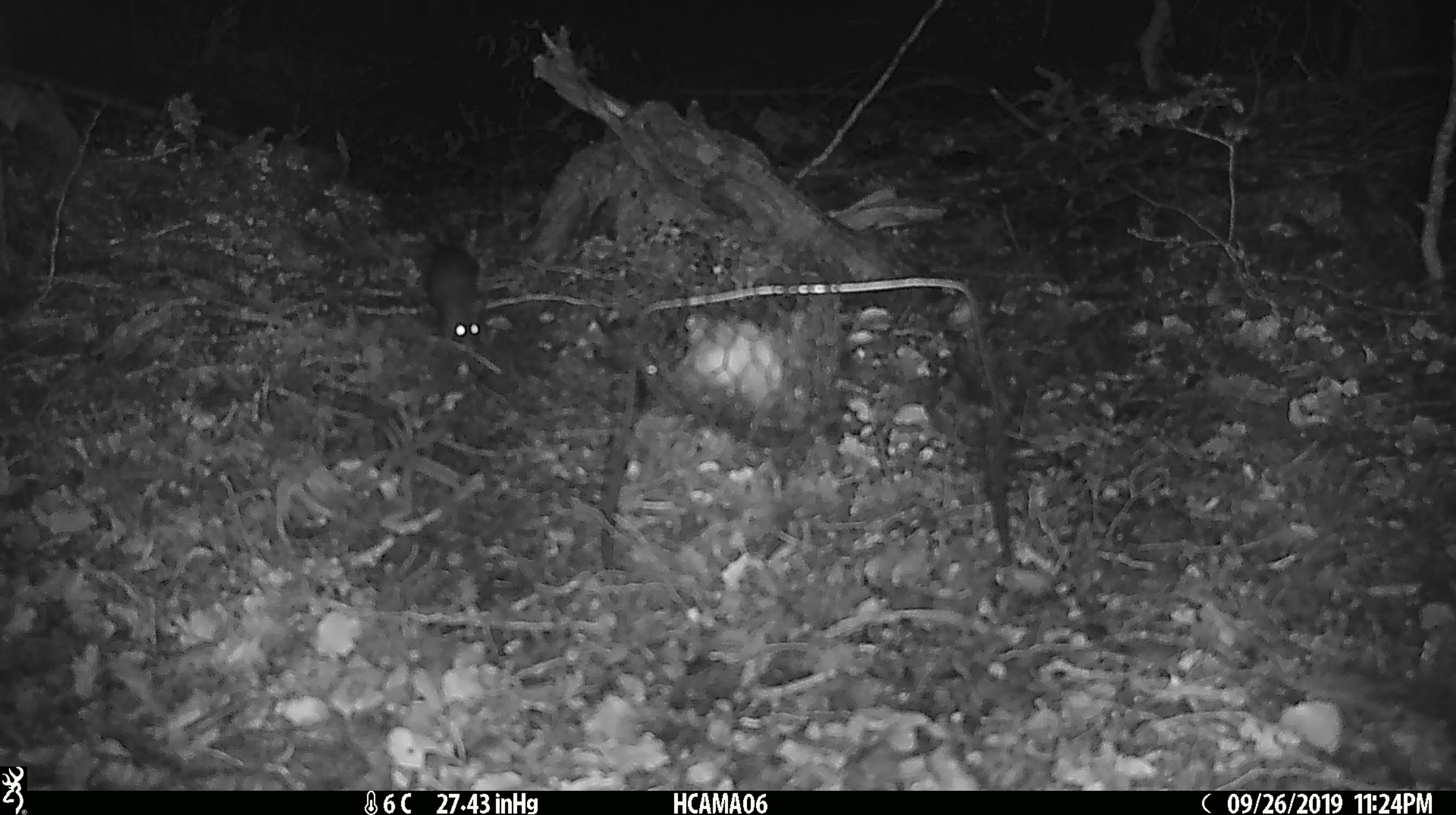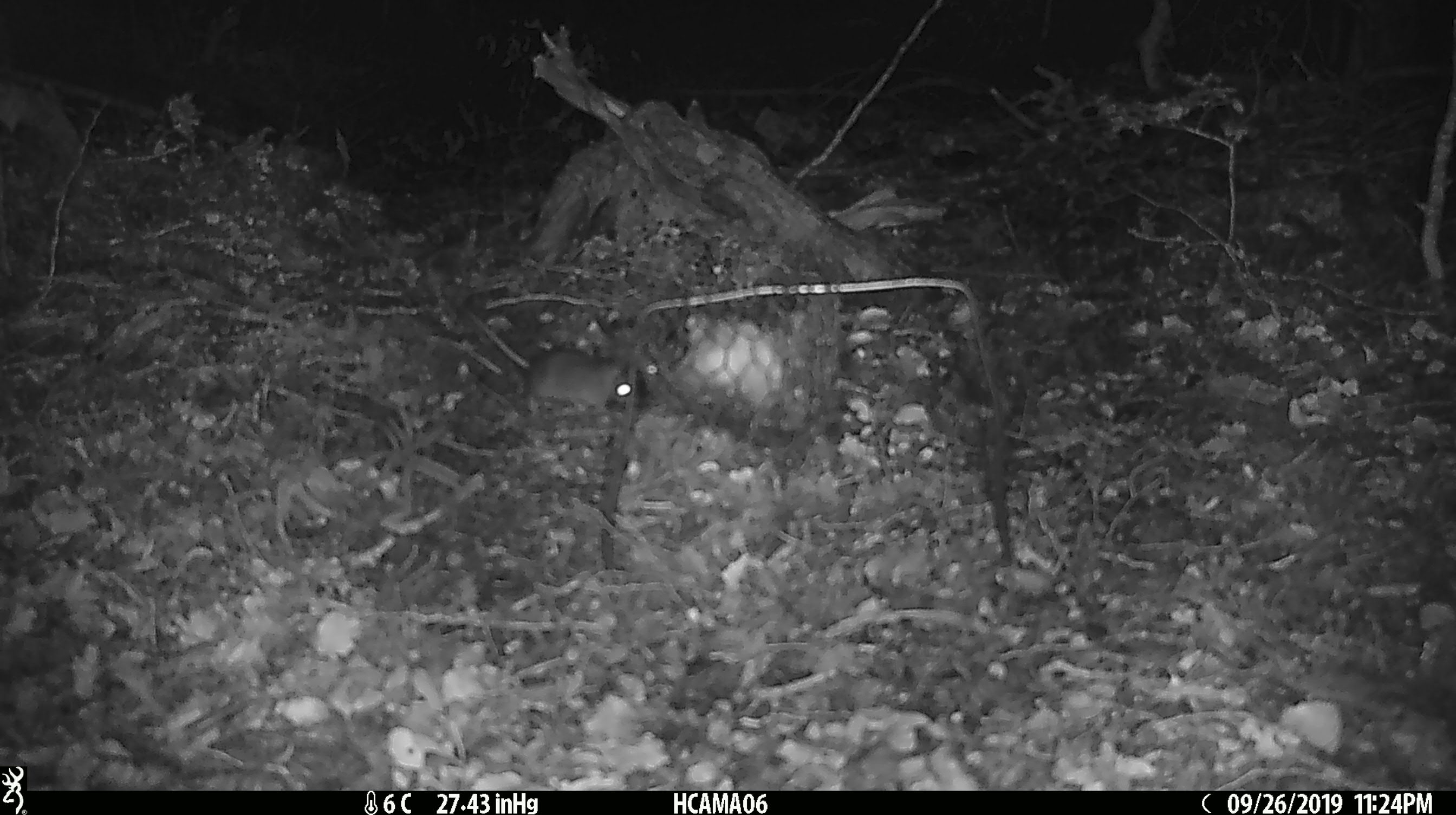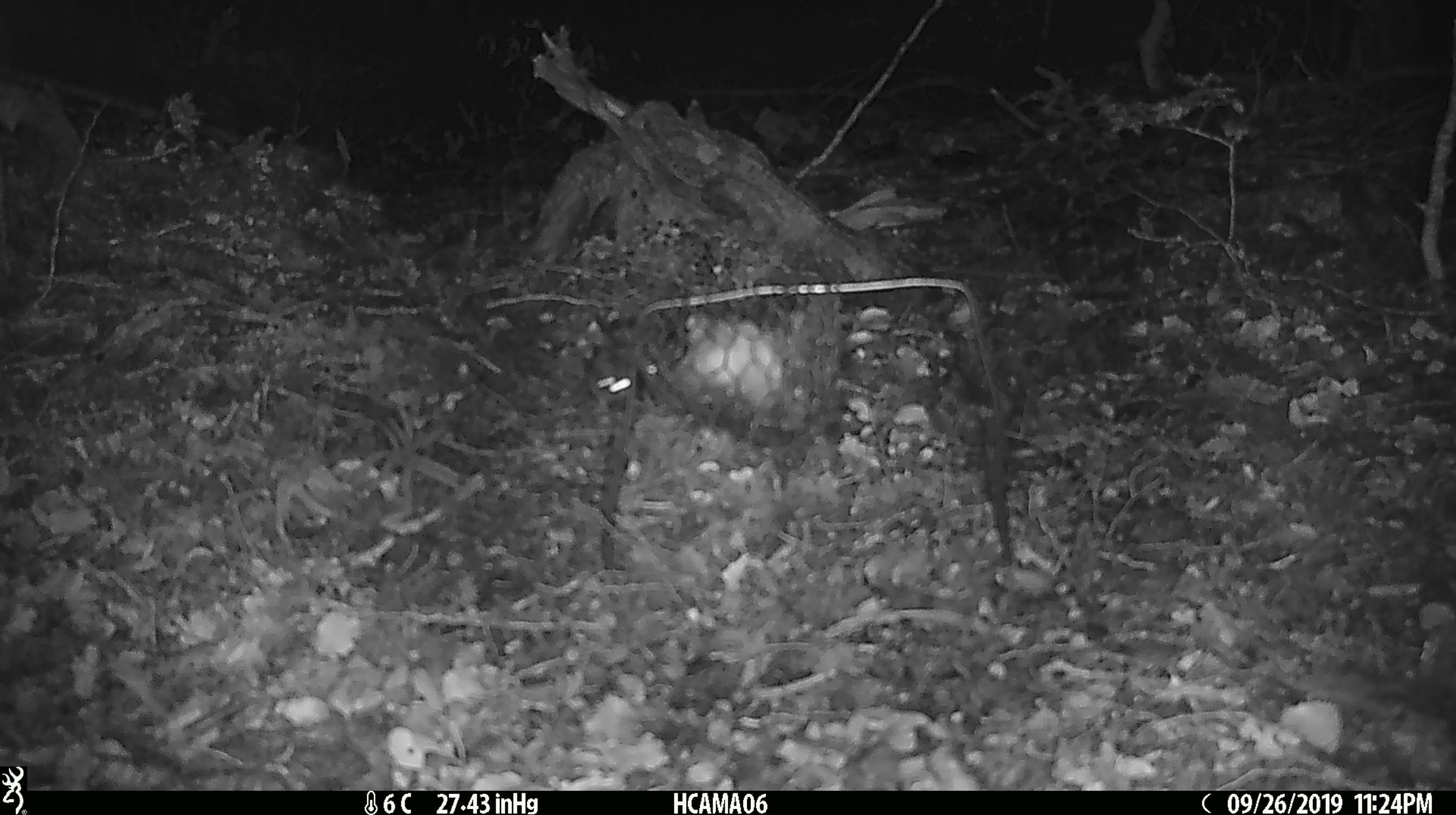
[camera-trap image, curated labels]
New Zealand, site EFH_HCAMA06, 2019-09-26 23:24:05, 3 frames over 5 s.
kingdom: Animalia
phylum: Chordata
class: Mammalia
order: Rodentia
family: Muridae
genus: Mus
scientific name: Mus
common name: mouse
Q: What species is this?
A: Mouse (Mus).